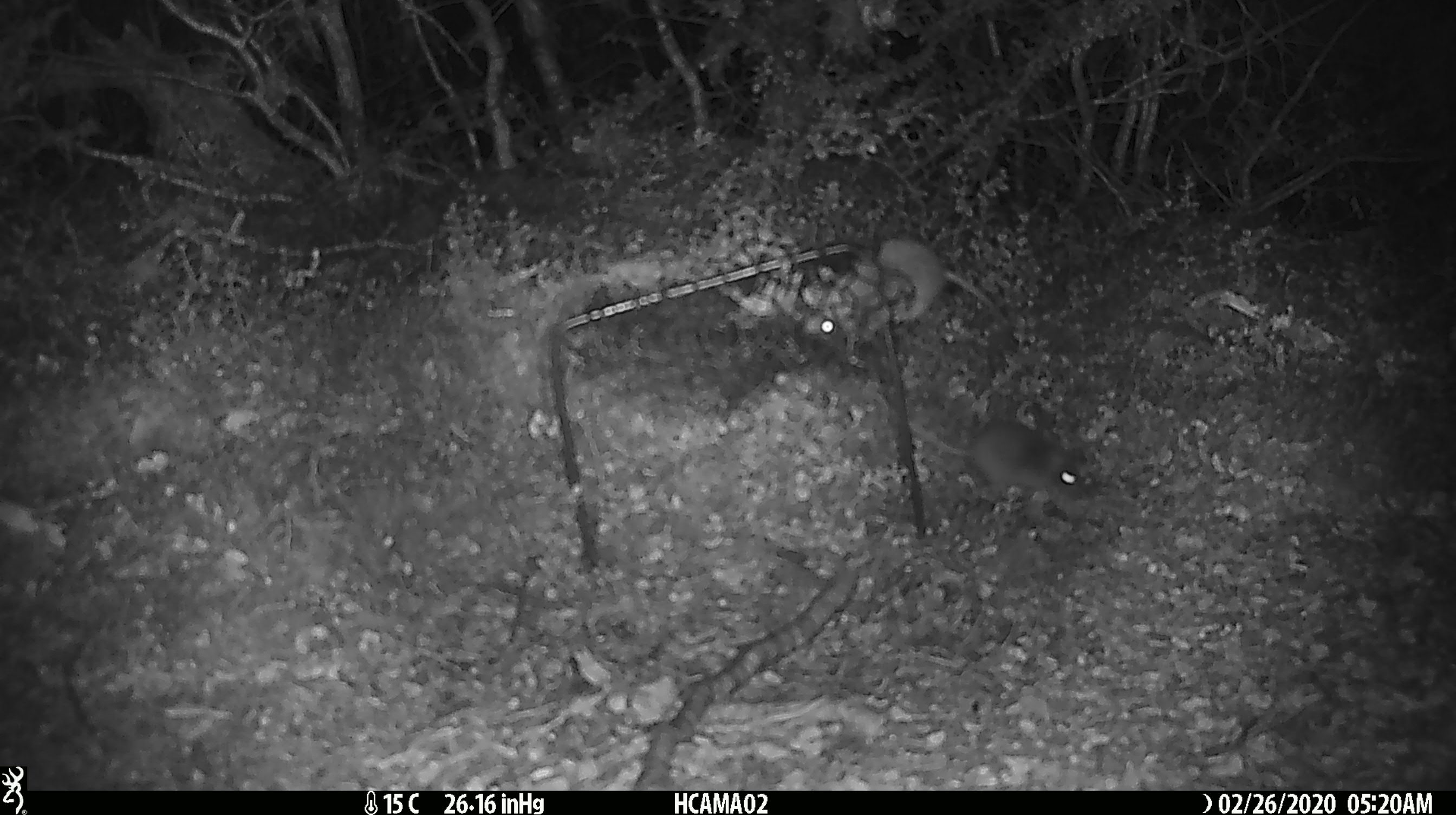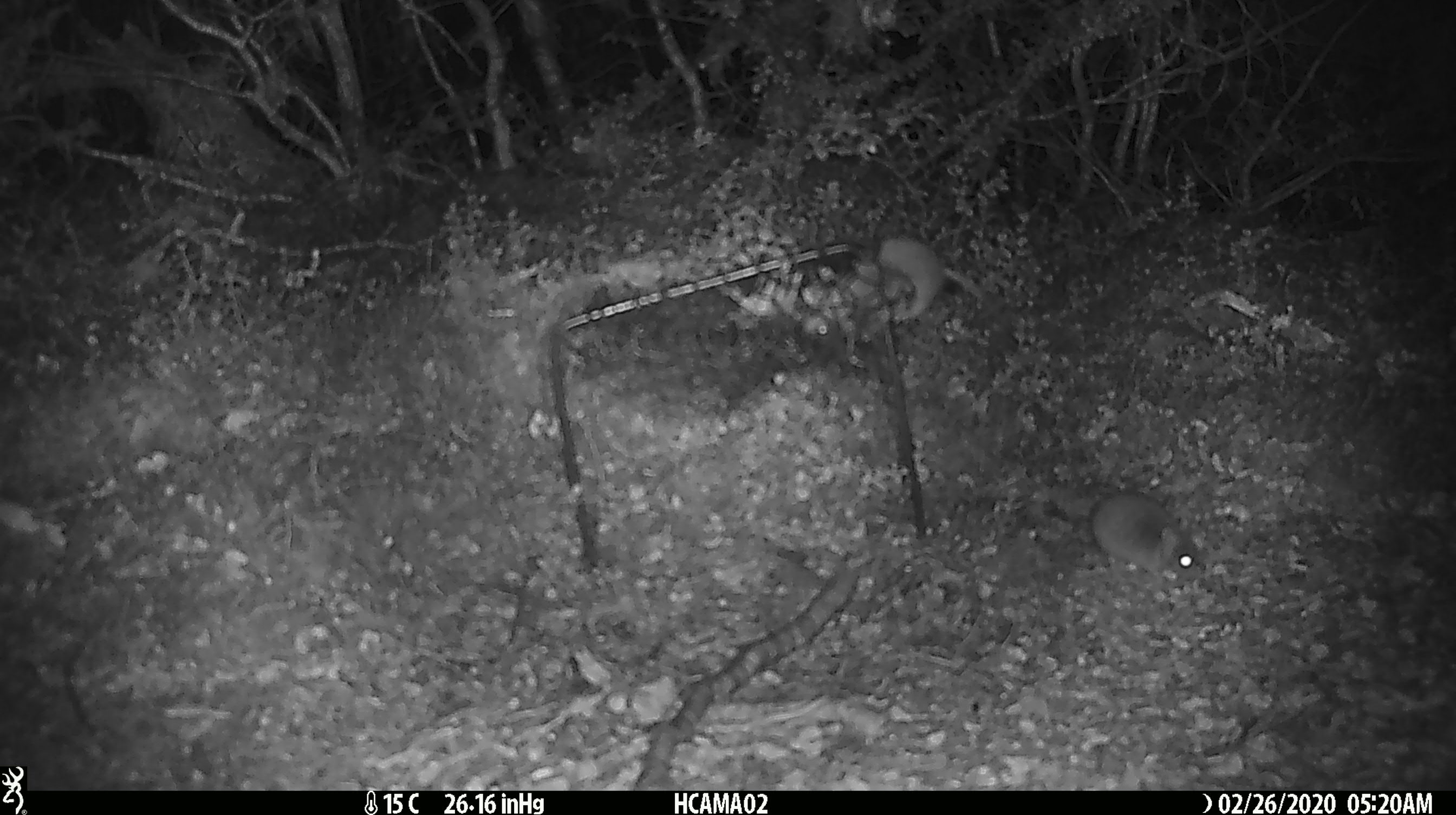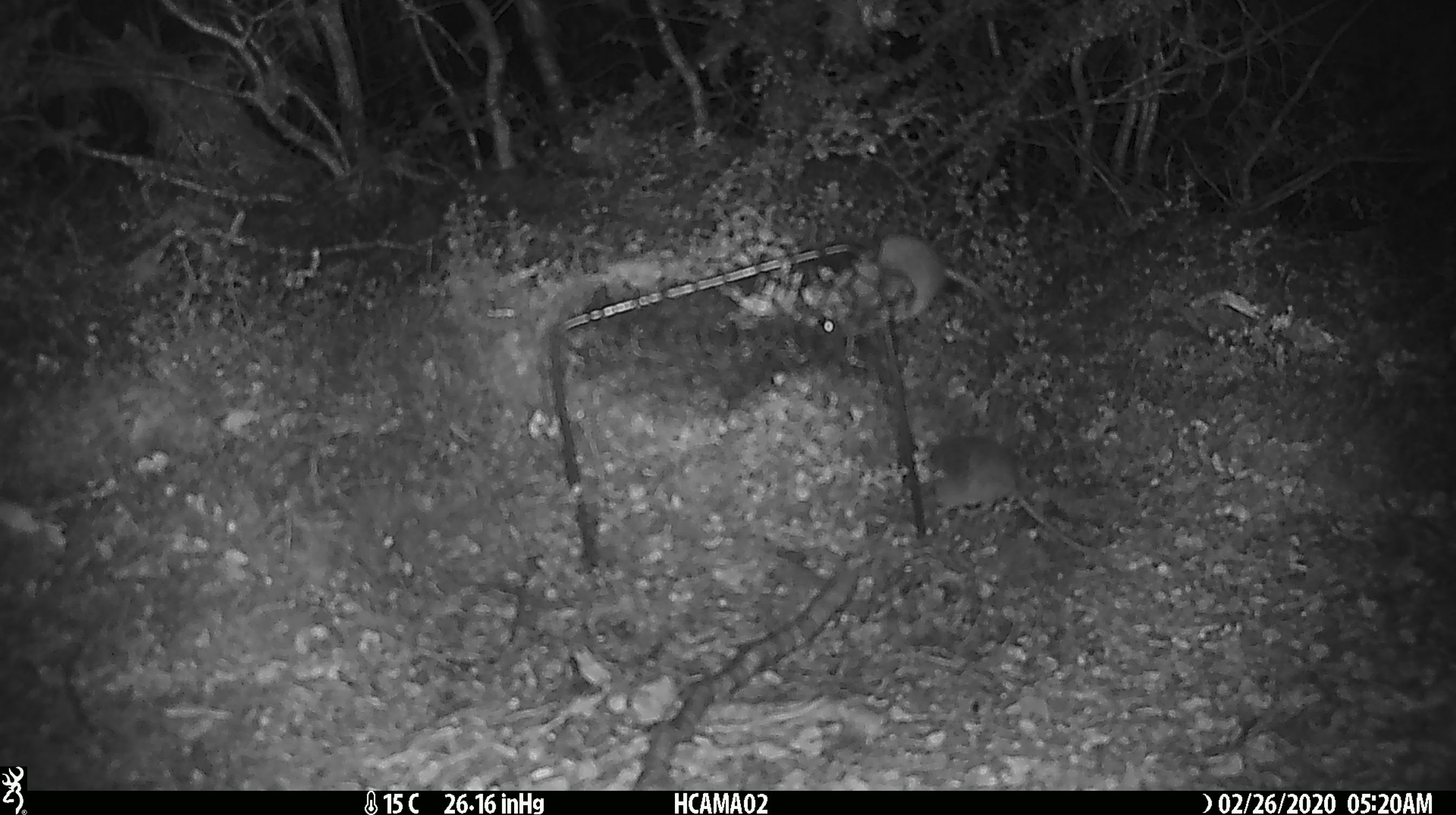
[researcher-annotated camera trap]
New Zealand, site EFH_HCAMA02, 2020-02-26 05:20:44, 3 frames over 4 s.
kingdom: Animalia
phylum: Chordata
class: Mammalia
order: Rodentia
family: Muridae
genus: Mus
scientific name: Mus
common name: mouse